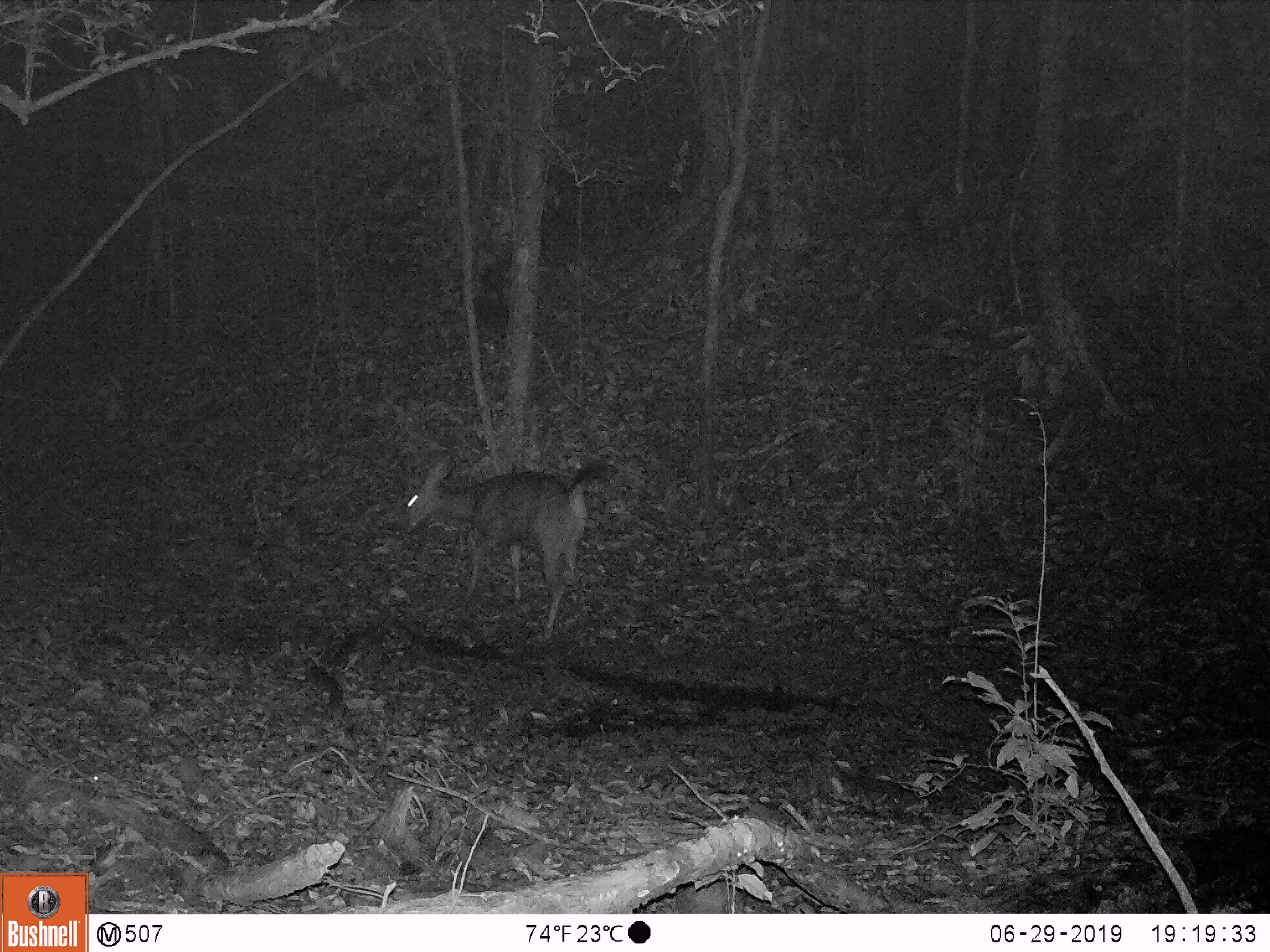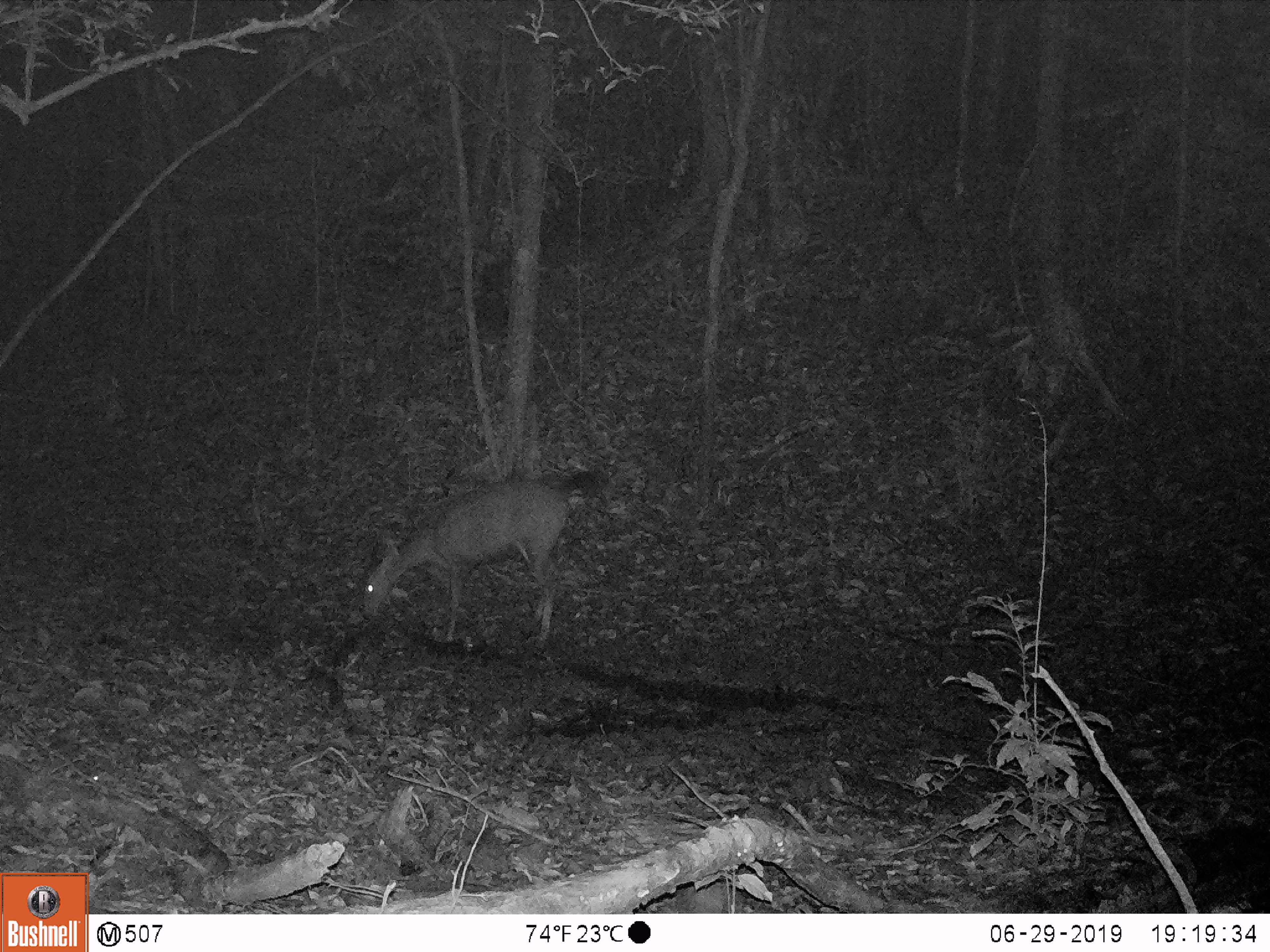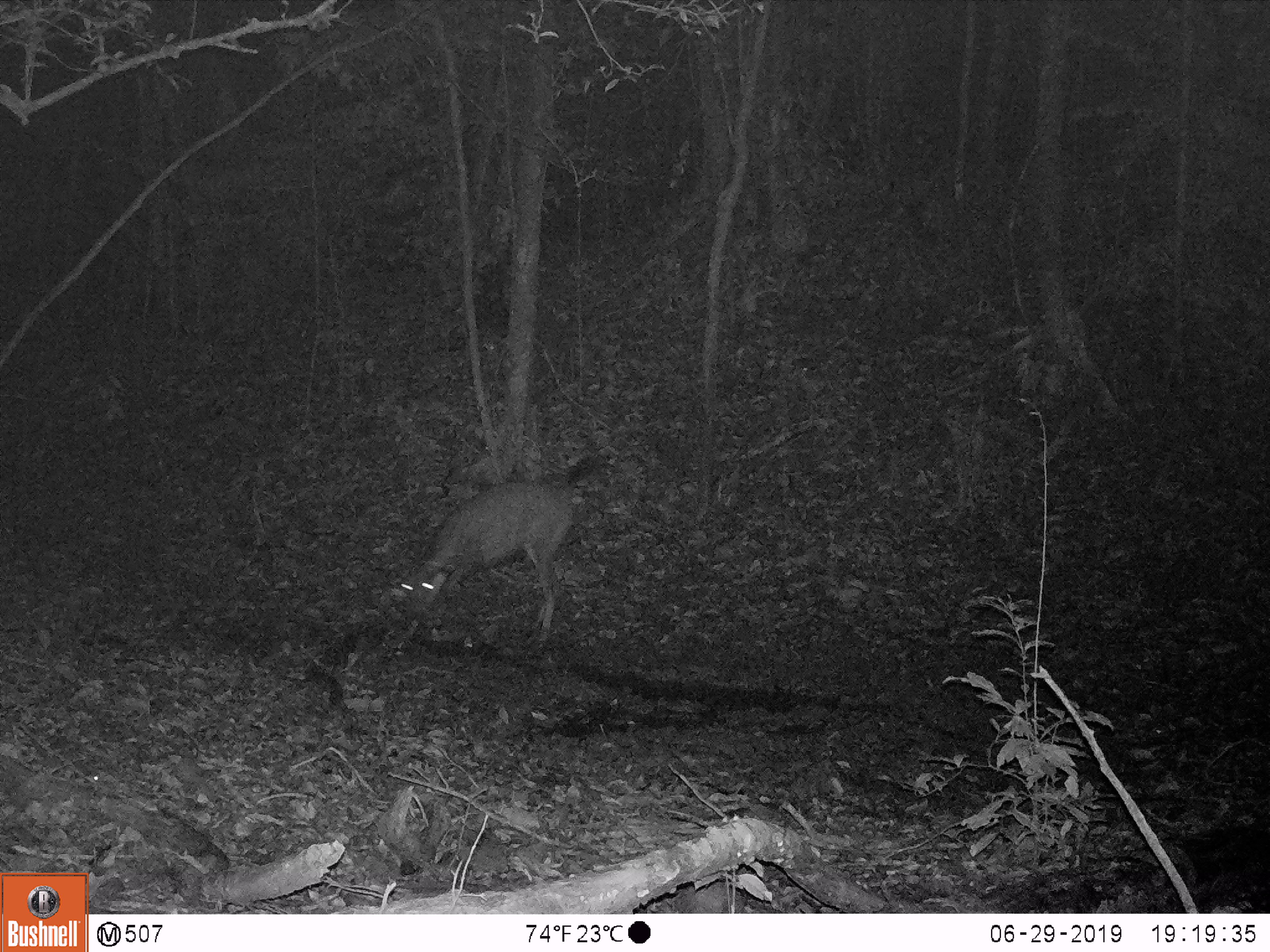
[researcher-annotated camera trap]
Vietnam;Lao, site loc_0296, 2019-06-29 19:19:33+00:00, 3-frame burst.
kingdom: Animalia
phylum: Chordata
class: Mammalia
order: Artiodactyla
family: Cervidae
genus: Rusa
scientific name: Rusa unicolor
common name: sambar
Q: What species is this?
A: Sambar (Rusa unicolor).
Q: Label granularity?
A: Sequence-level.